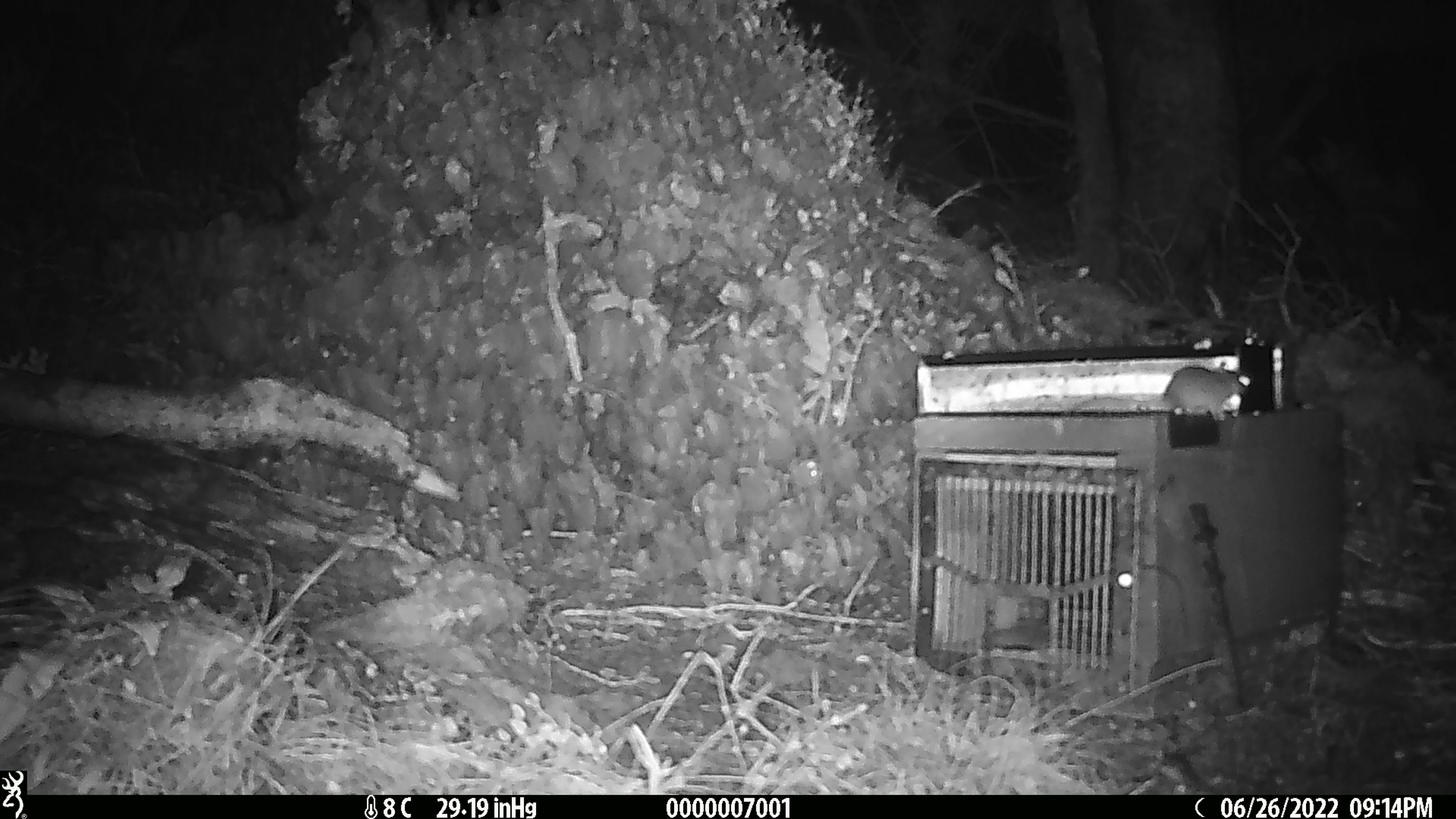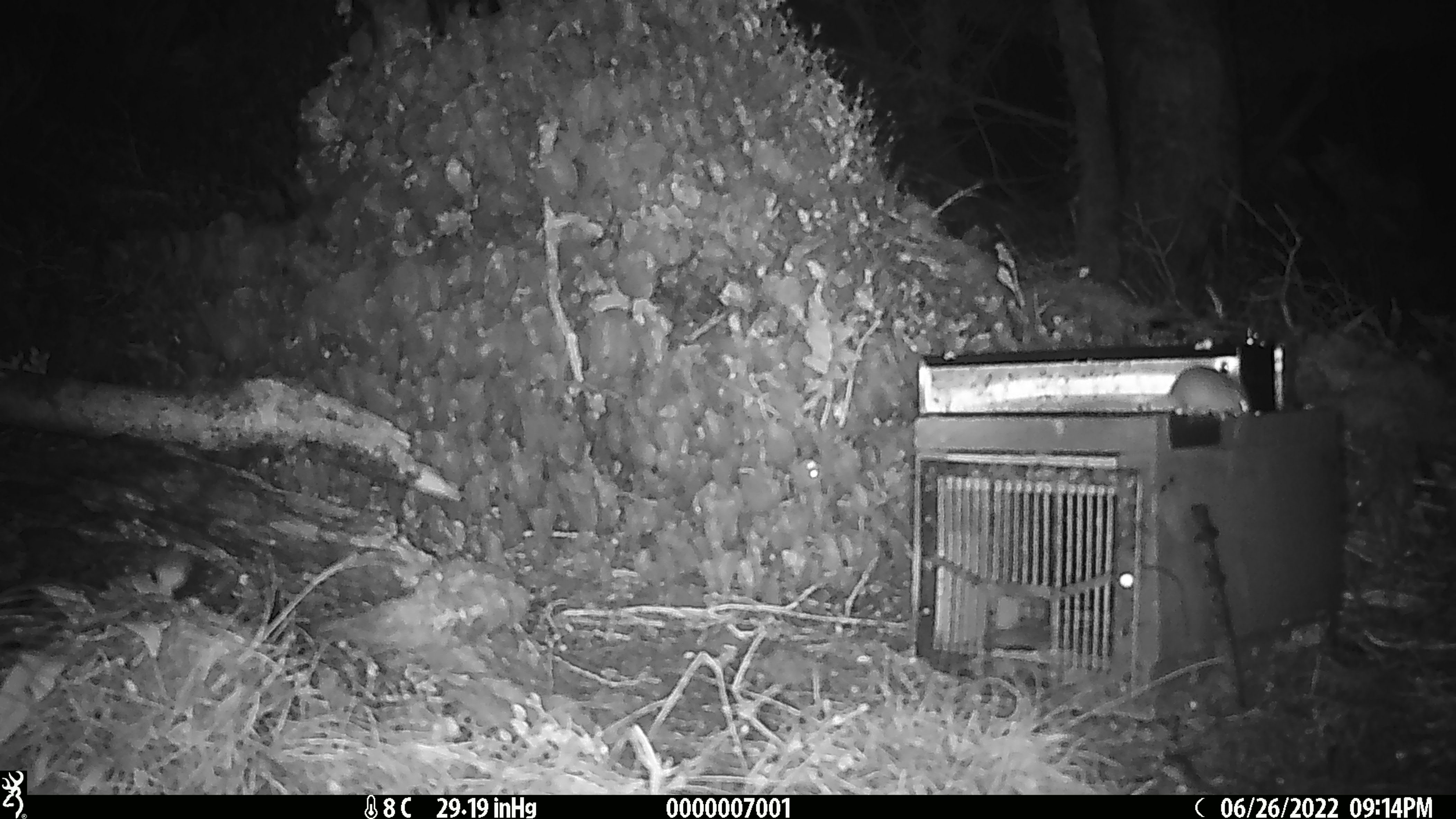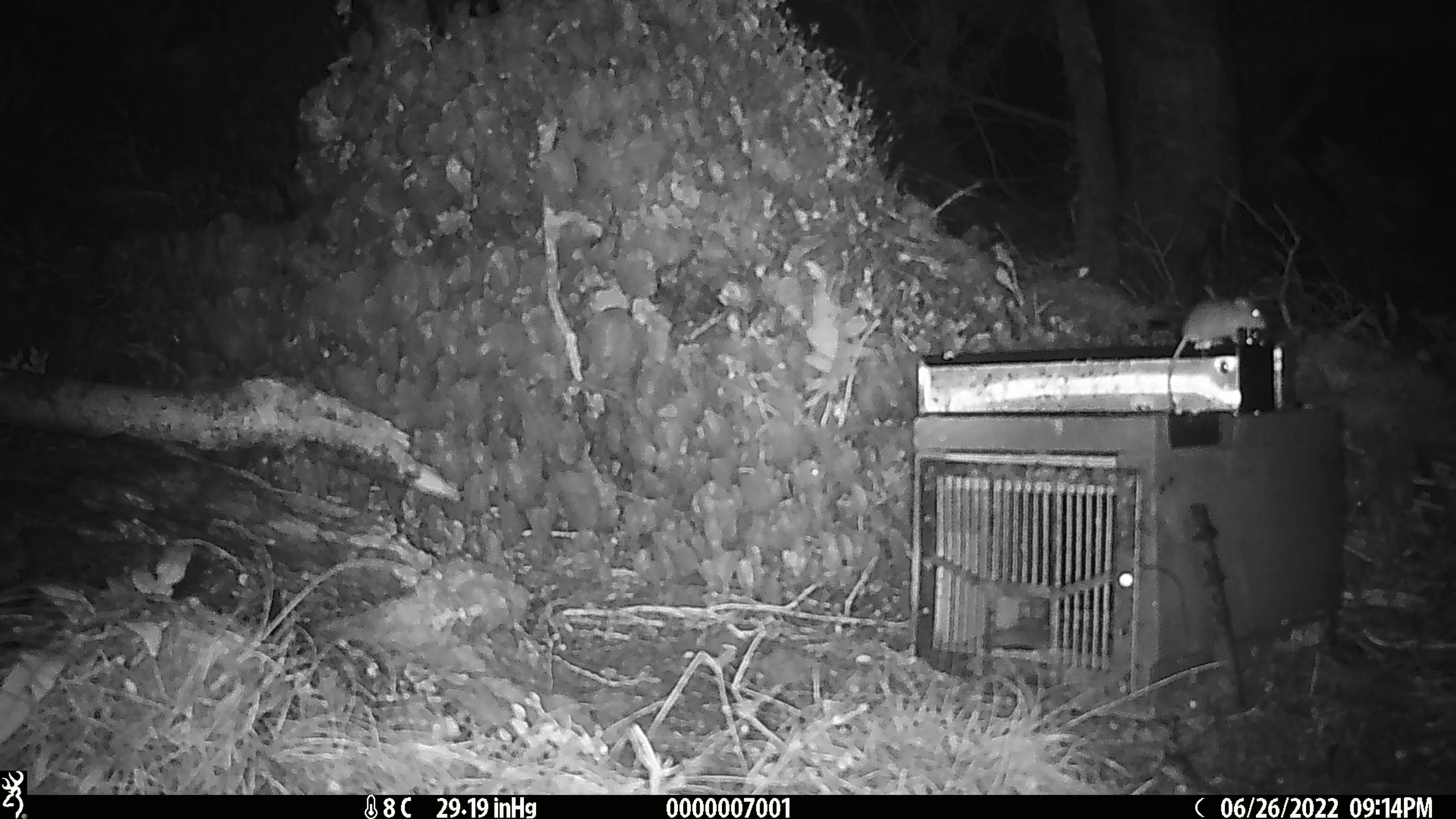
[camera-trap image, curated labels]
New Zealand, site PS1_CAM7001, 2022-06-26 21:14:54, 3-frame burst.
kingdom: Animalia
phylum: Chordata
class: Mammalia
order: Rodentia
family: Muridae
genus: Mus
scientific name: Mus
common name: mouse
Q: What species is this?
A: Mouse (Mus).